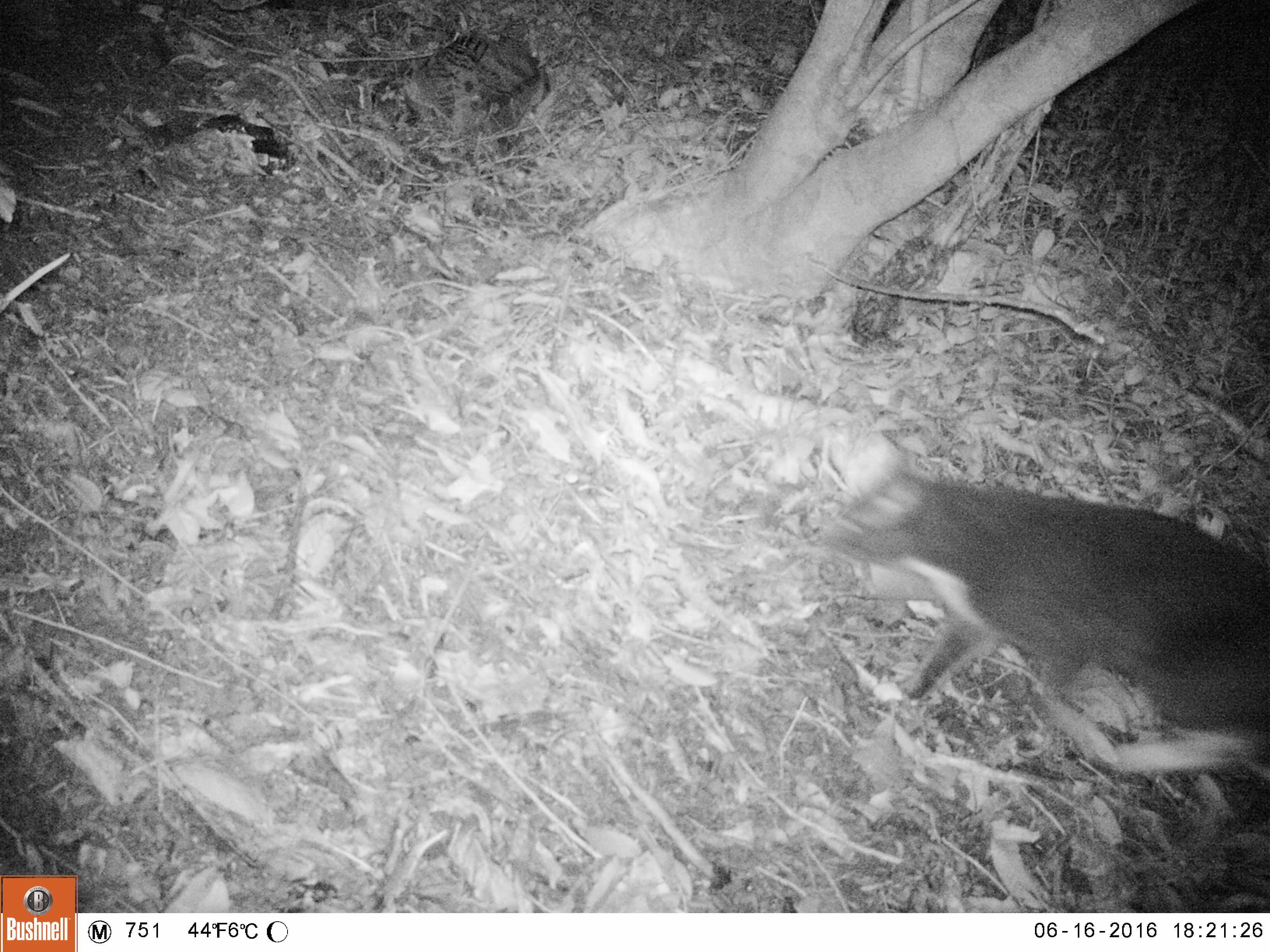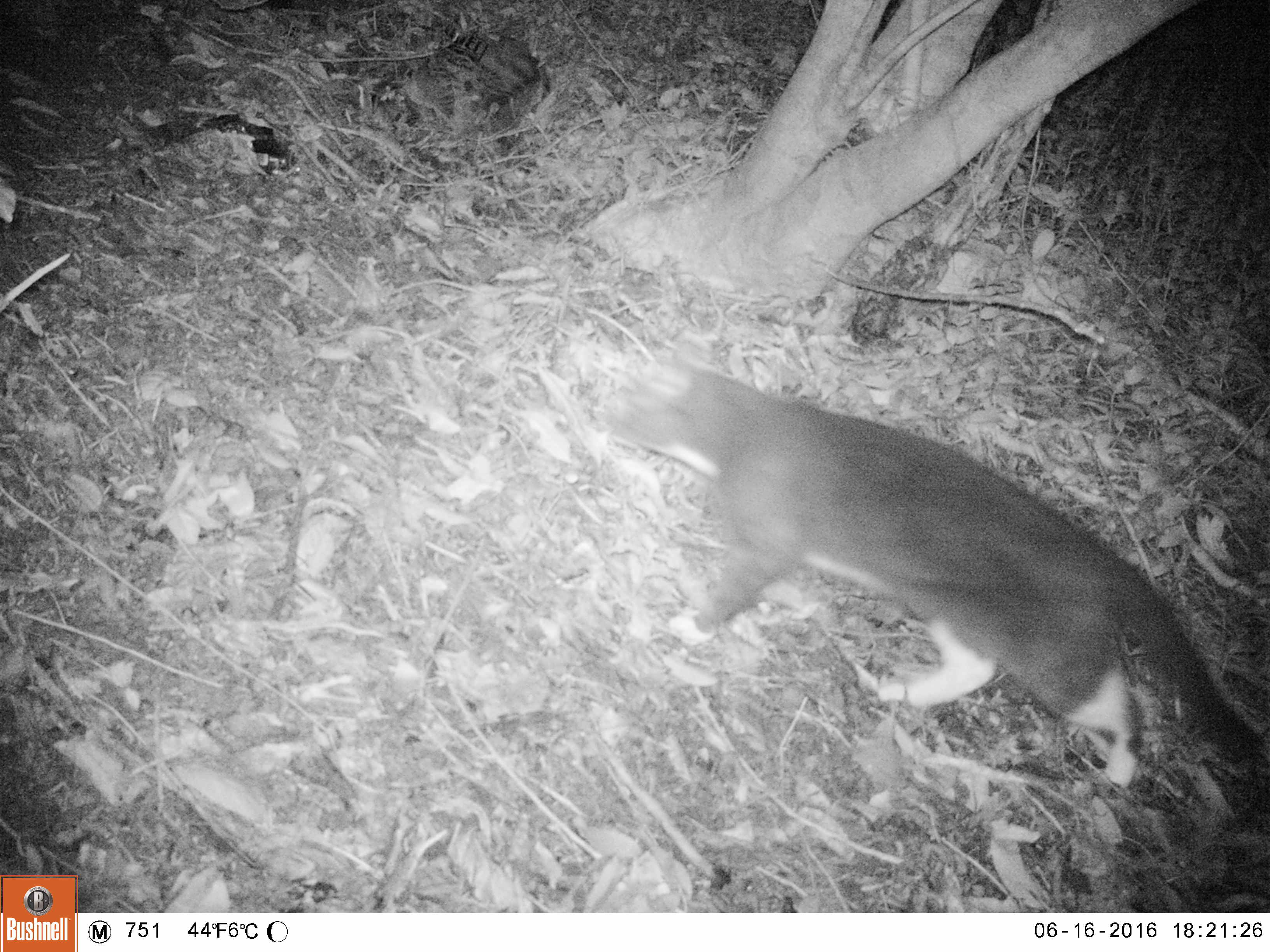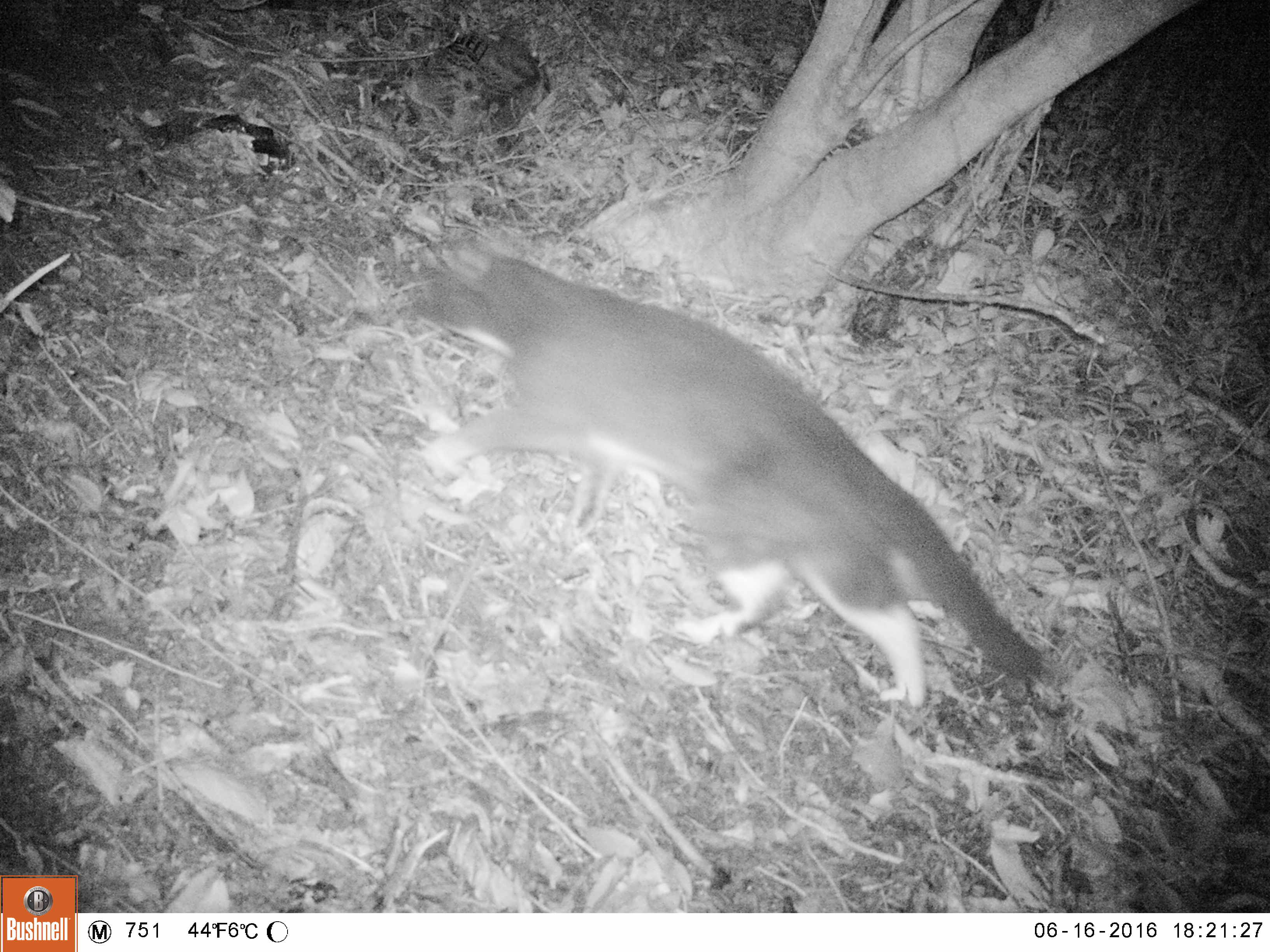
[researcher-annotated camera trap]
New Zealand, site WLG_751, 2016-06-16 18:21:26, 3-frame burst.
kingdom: Animalia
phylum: Chordata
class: Mammalia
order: Carnivora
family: Felidae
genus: Felis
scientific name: Felis catus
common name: domestic cat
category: cat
Cat (domestic cat) (Felis catus).